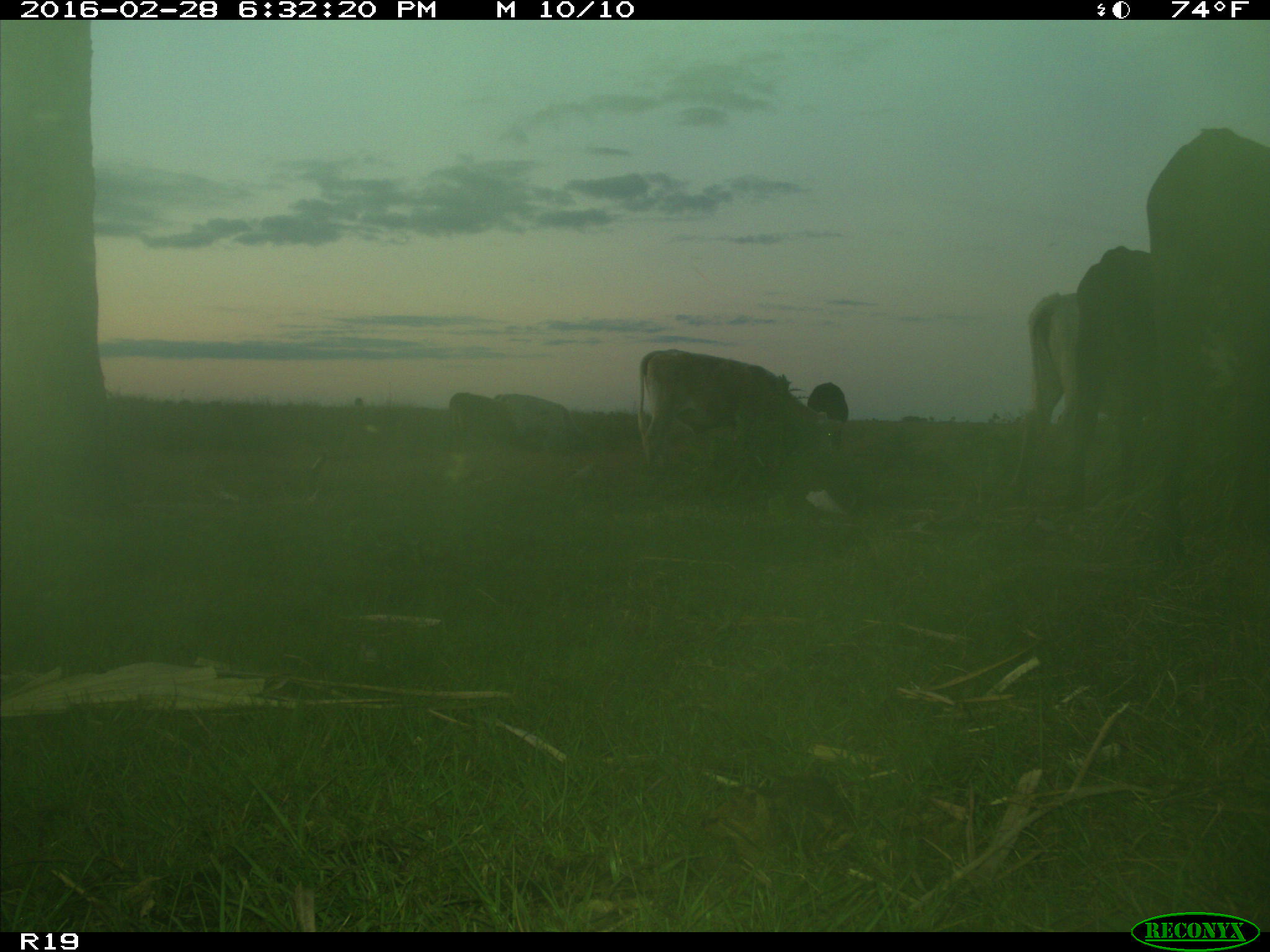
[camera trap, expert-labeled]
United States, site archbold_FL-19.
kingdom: Animalia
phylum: Chordata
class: Mammalia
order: Artiodactyla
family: Bovidae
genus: Bos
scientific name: Bos taurus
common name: domestic cow